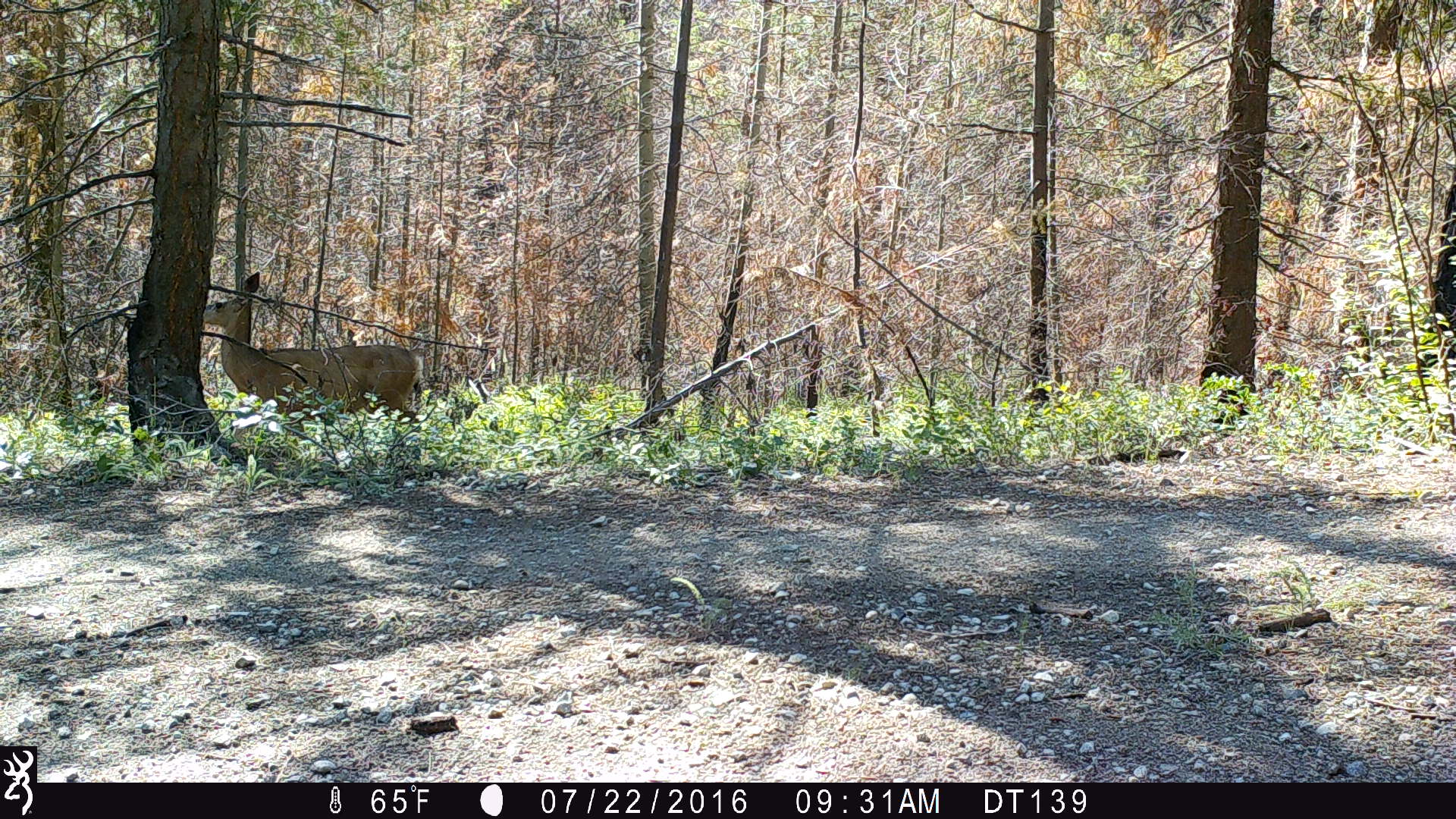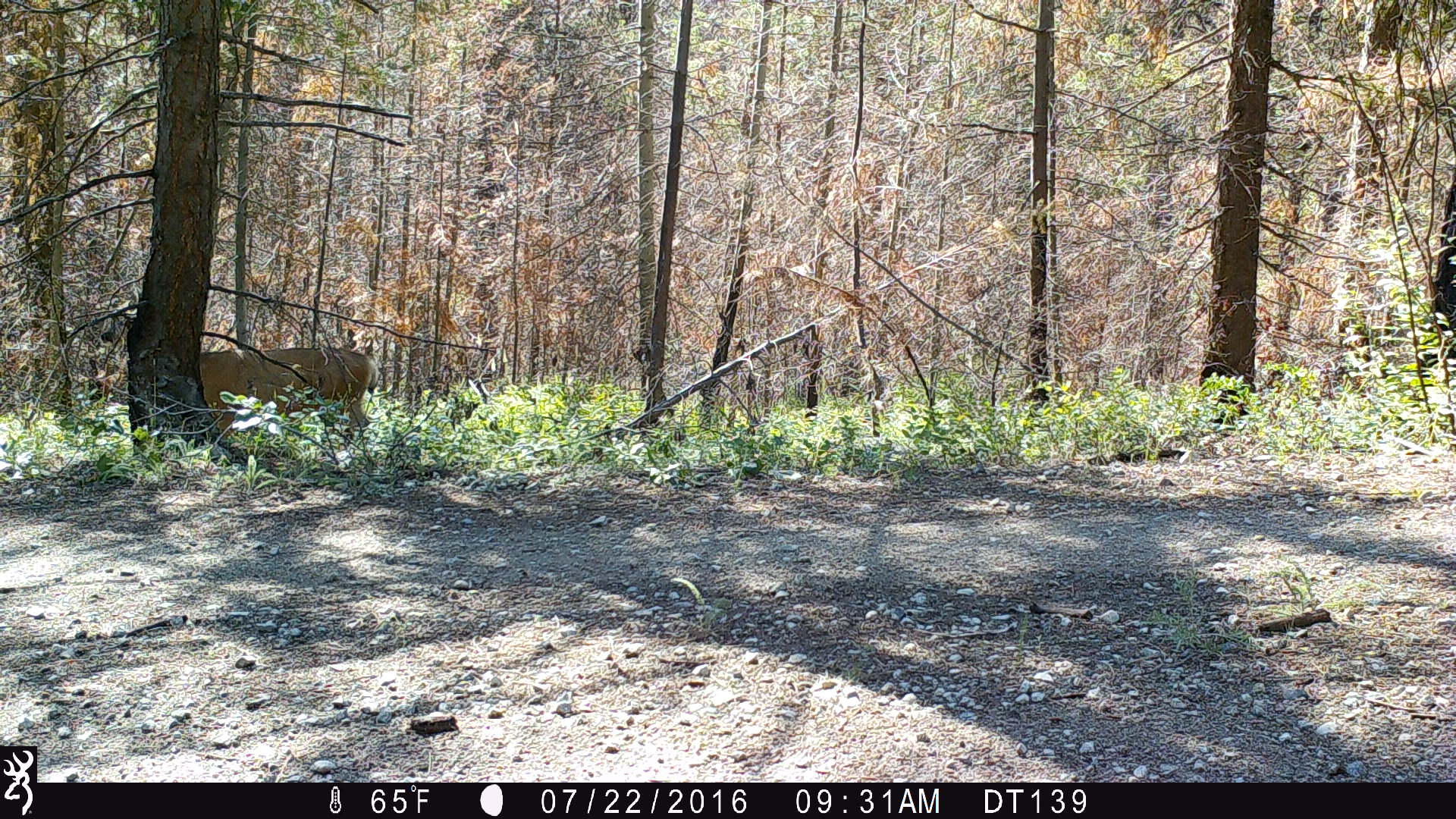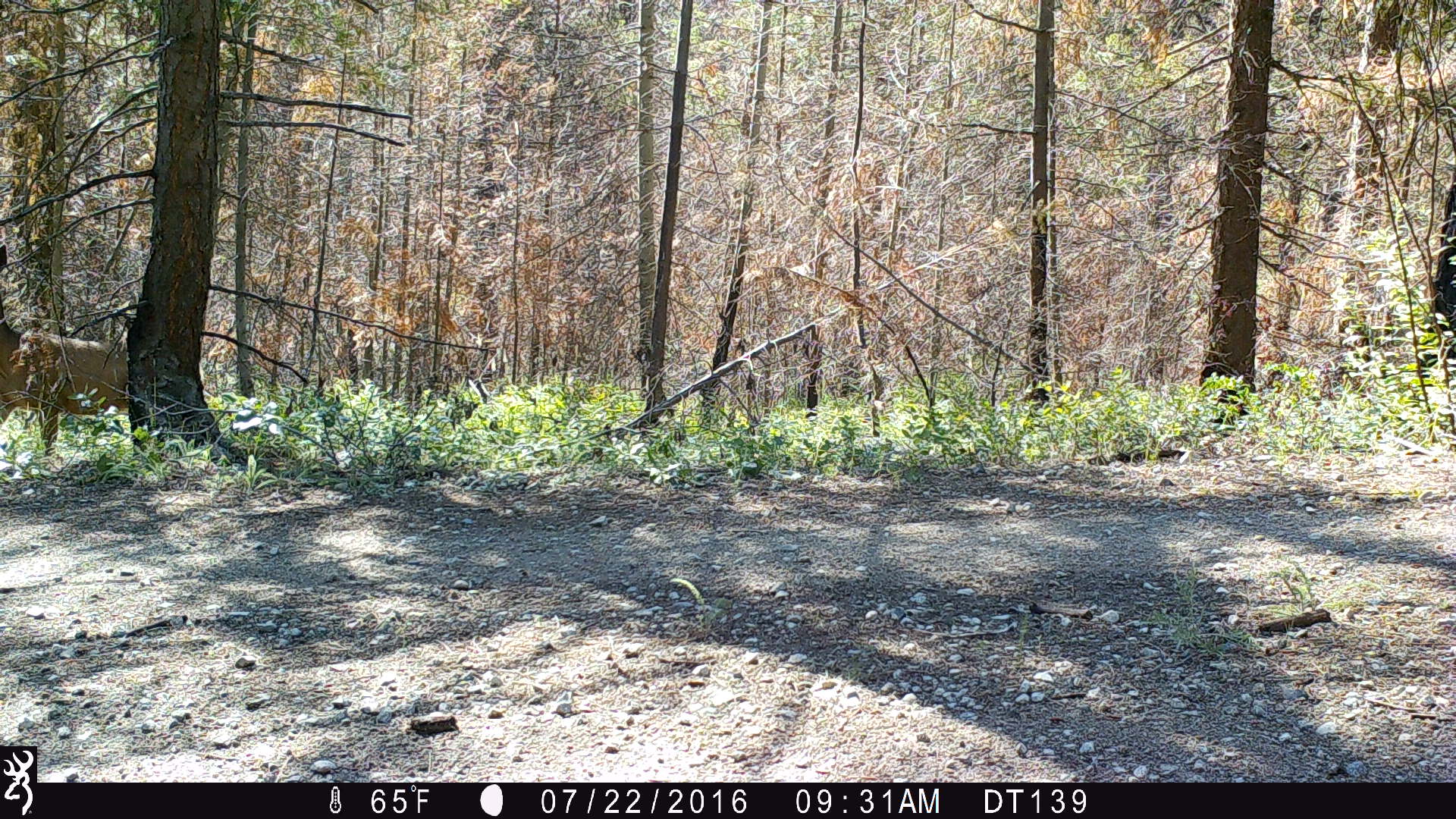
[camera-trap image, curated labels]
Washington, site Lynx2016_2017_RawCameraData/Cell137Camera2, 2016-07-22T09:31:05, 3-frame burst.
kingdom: Animalia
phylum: Chordata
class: Mammalia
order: Artiodactyla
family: Cervidae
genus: Odocoileus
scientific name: Odocoileus hemionus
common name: mule deer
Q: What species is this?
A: Odocoileus hemionus (mule deer).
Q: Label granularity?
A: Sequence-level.